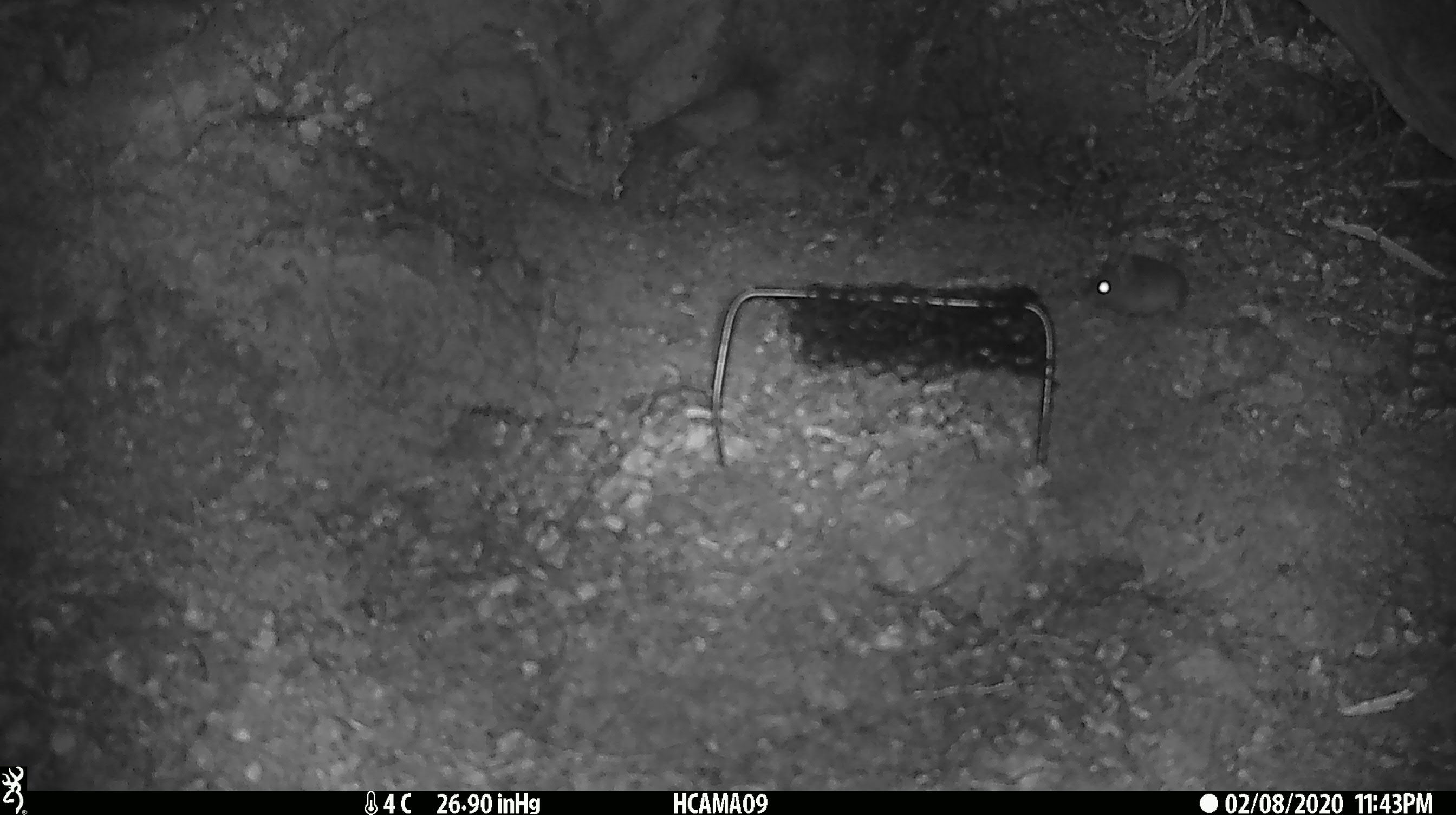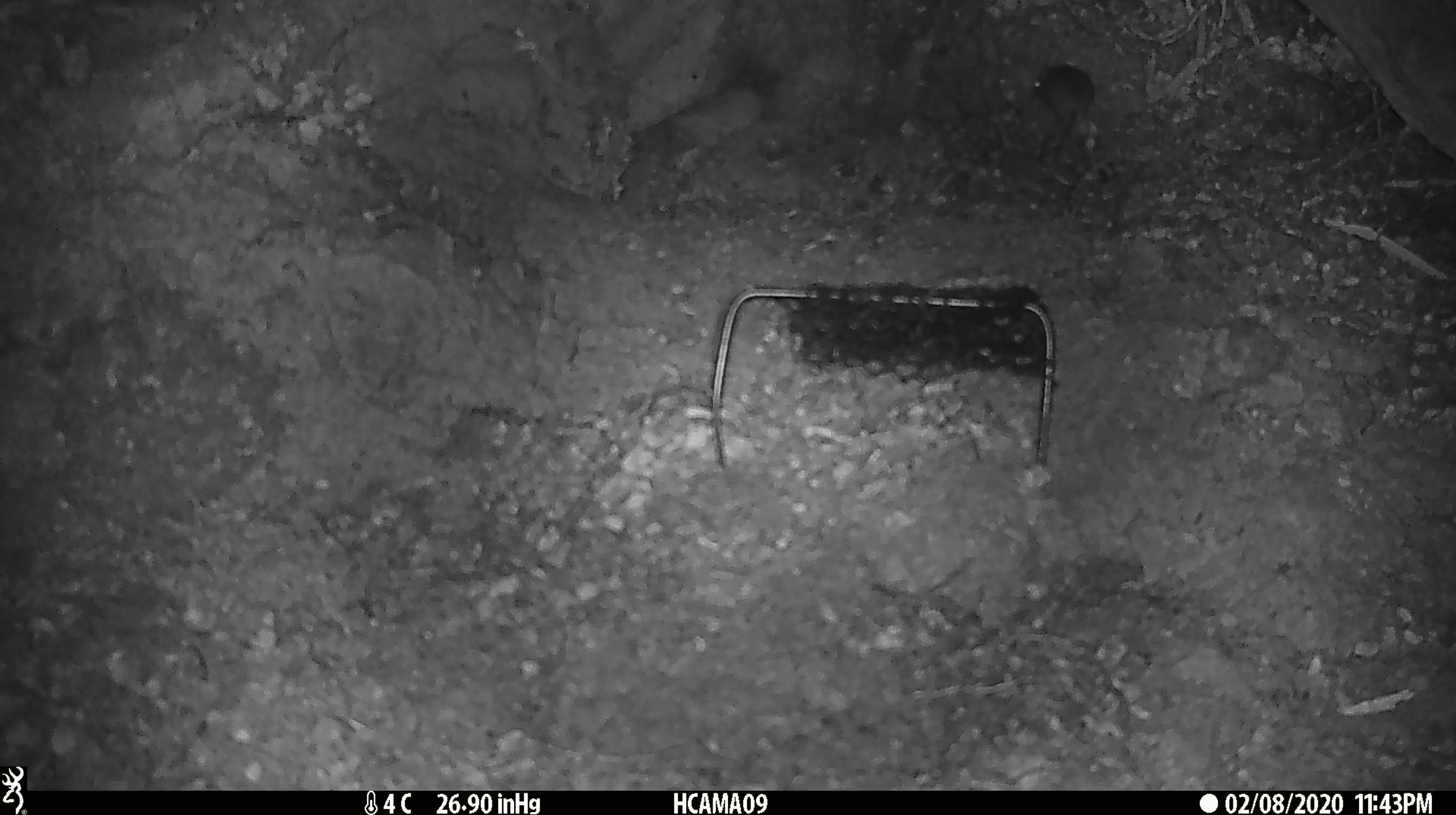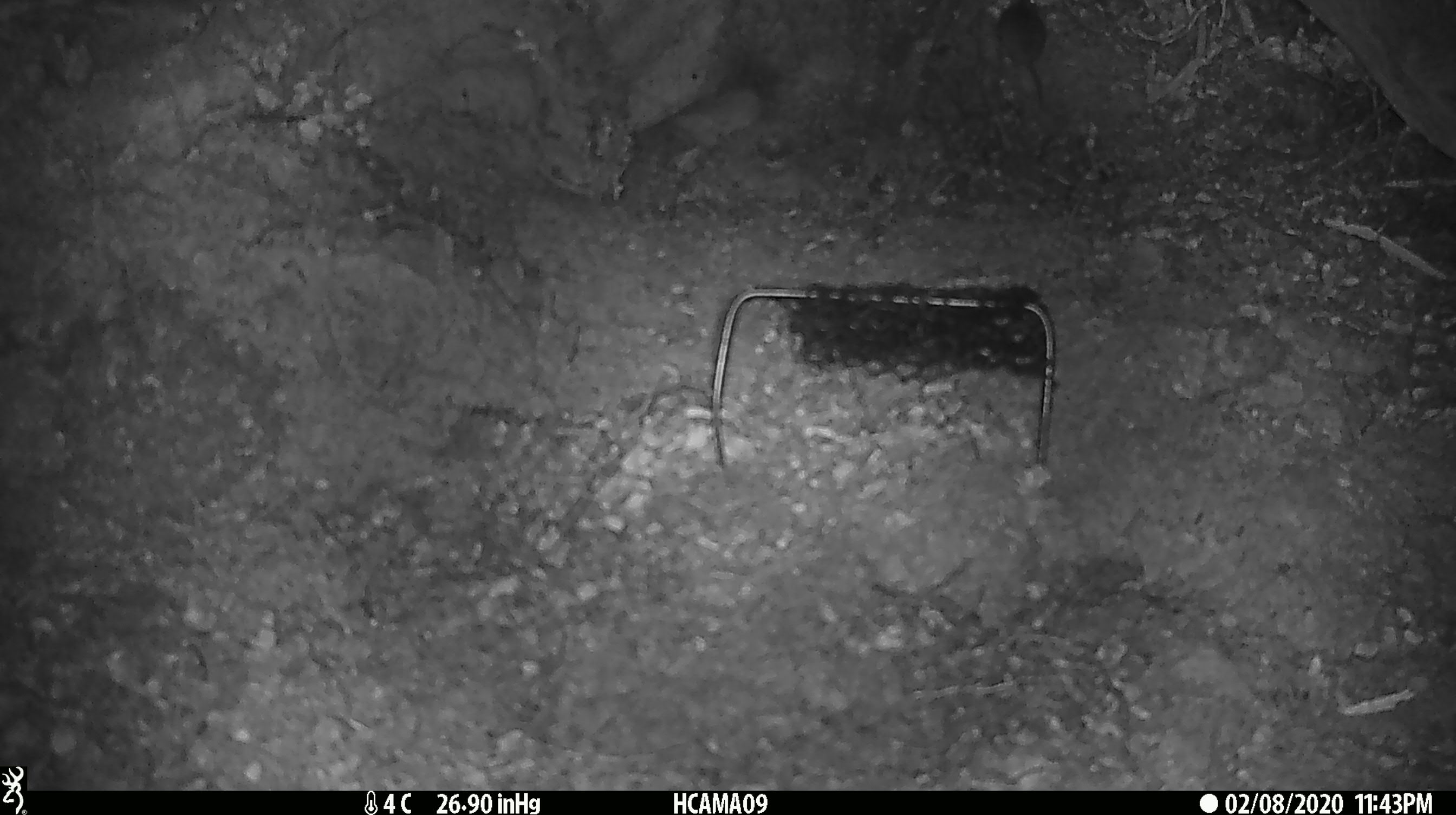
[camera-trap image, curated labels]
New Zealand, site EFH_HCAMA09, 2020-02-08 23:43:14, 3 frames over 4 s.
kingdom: Animalia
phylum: Chordata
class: Mammalia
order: Rodentia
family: Muridae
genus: Mus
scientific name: Mus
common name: mouse